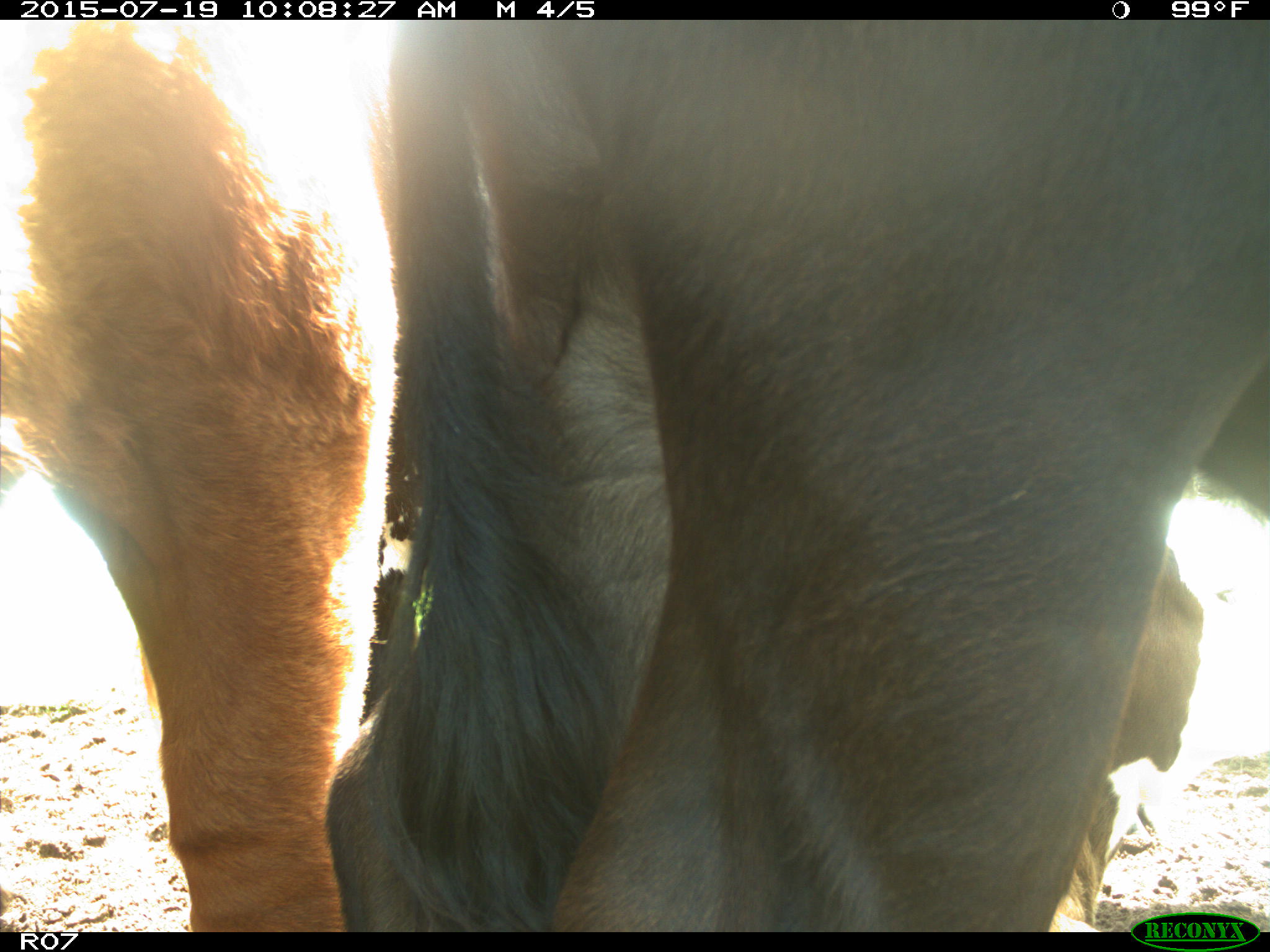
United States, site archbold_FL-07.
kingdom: Animalia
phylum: Chordata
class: Mammalia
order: Artiodactyla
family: Bovidae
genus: Bos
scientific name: Bos taurus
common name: domestic cow